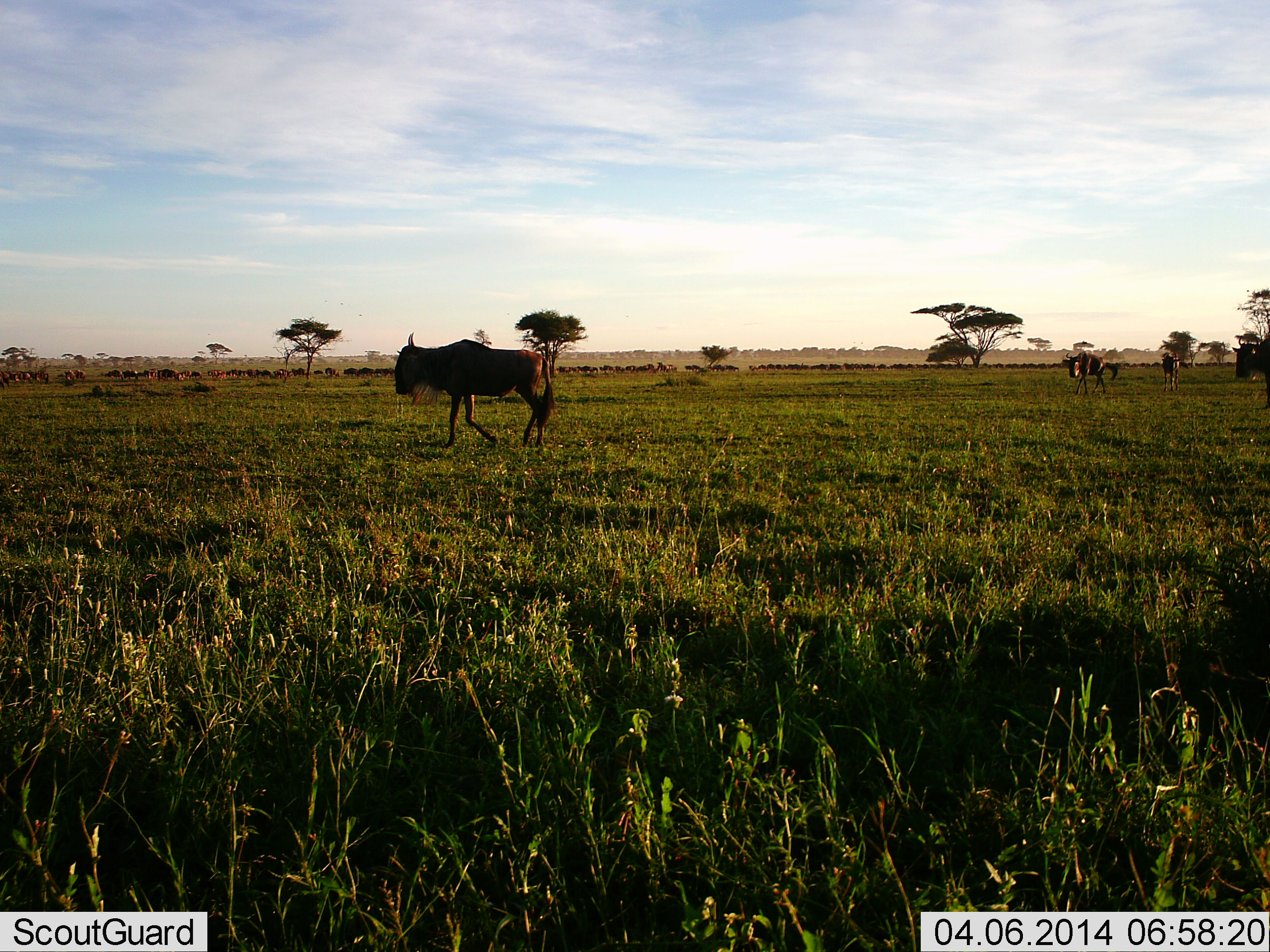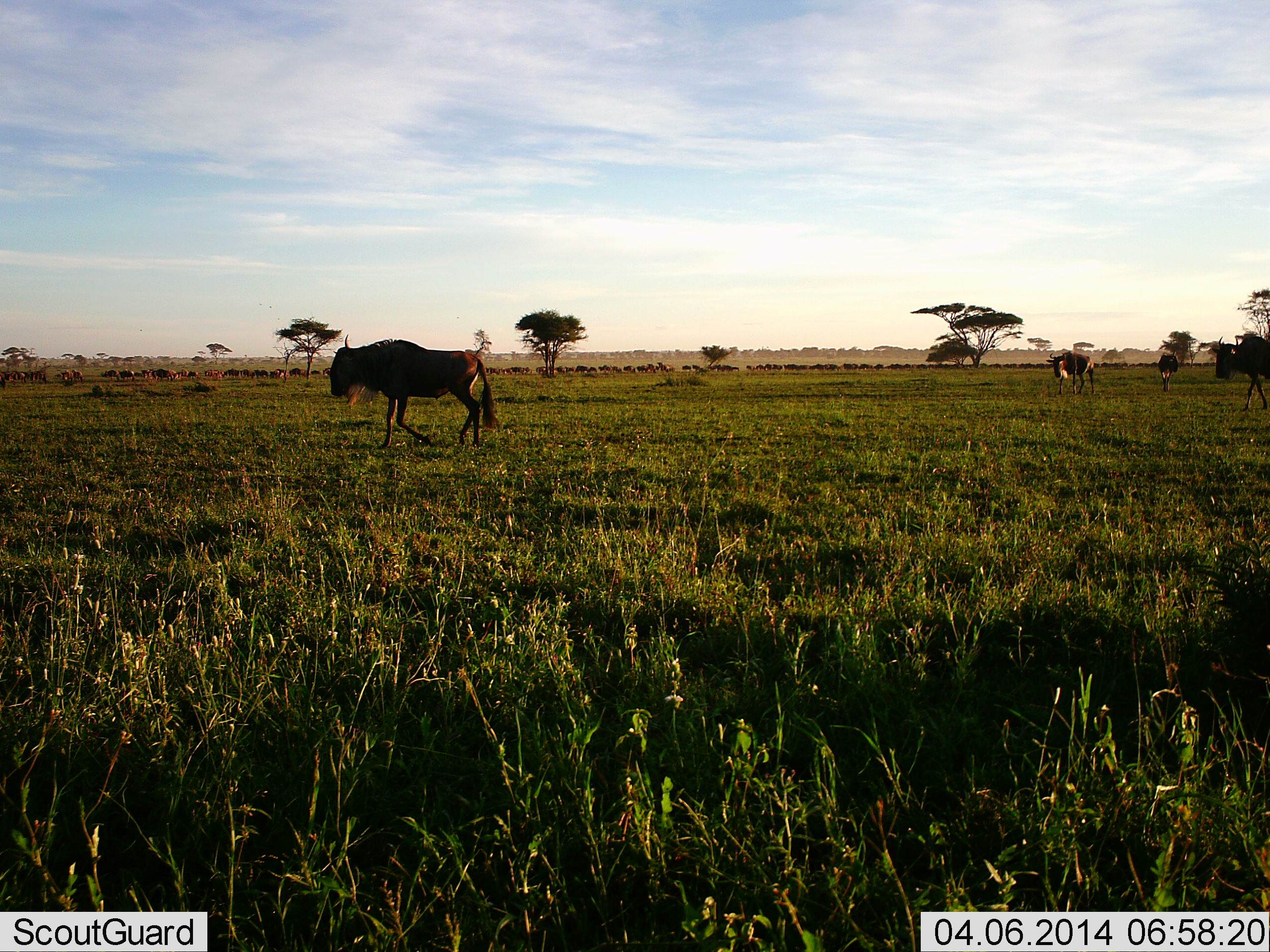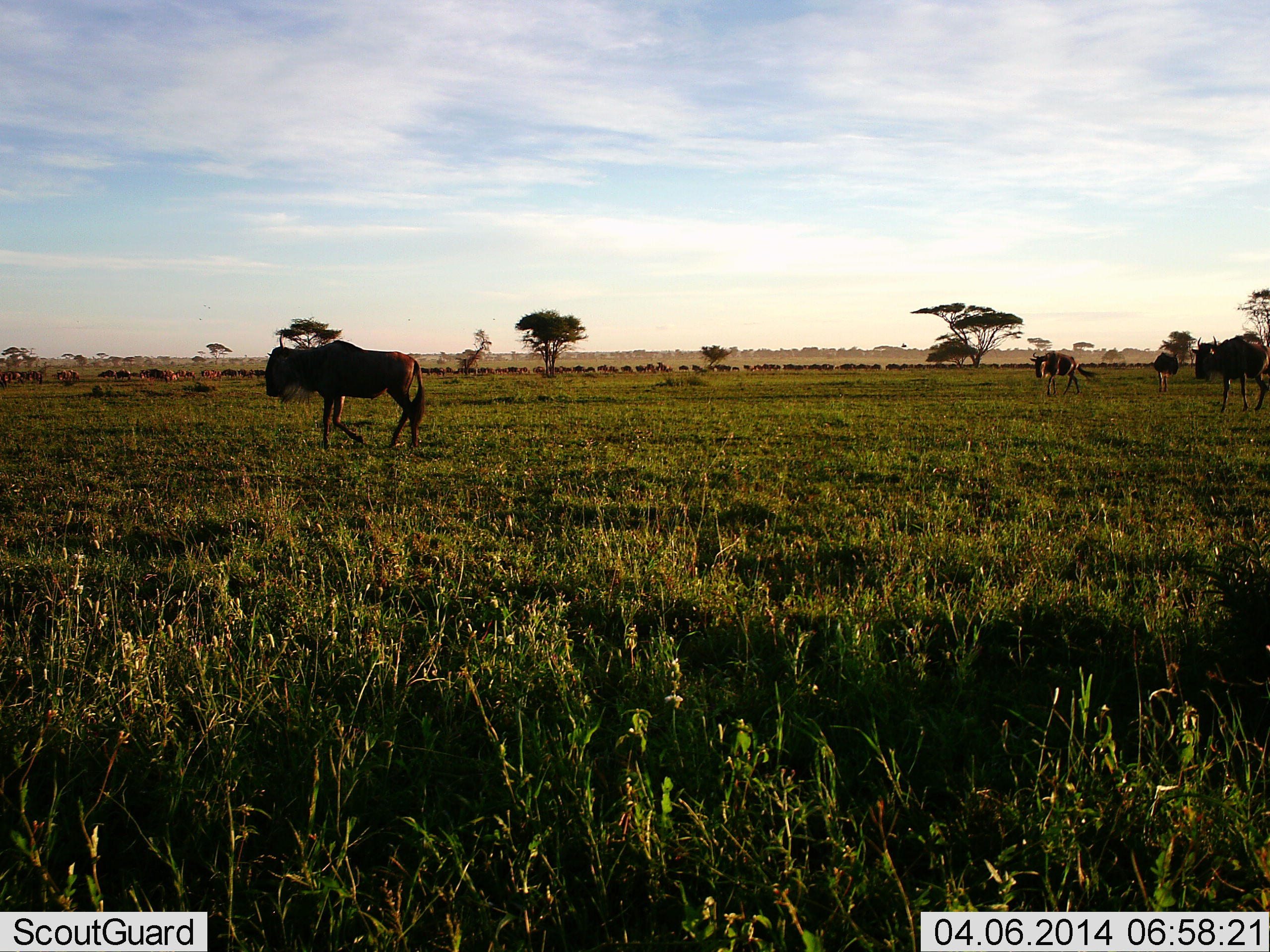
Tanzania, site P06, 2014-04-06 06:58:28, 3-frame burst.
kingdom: Animalia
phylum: Chordata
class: Mammalia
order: Artiodactyla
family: Bovidae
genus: Connochaetes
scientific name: Connochaetes taurinus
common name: blue wildebeest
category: wildebeest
Wildebeest (blue wildebeest) (Connochaetes taurinus), count 4. Behavior (volunteer vote fractions): standing 20%, resting 10%, moving 90%, interacting 10%. Young present (vote fraction): 0%. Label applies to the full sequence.